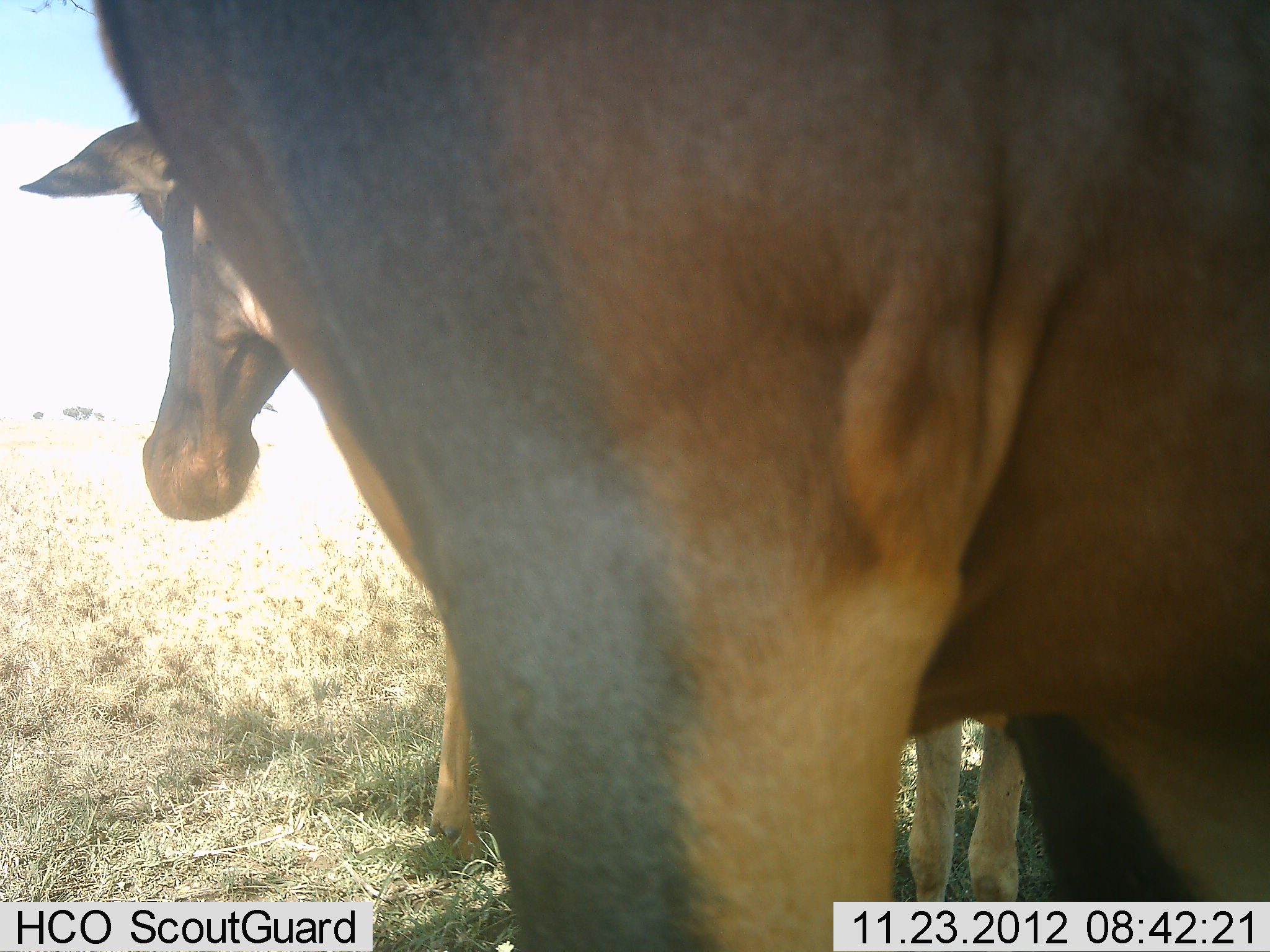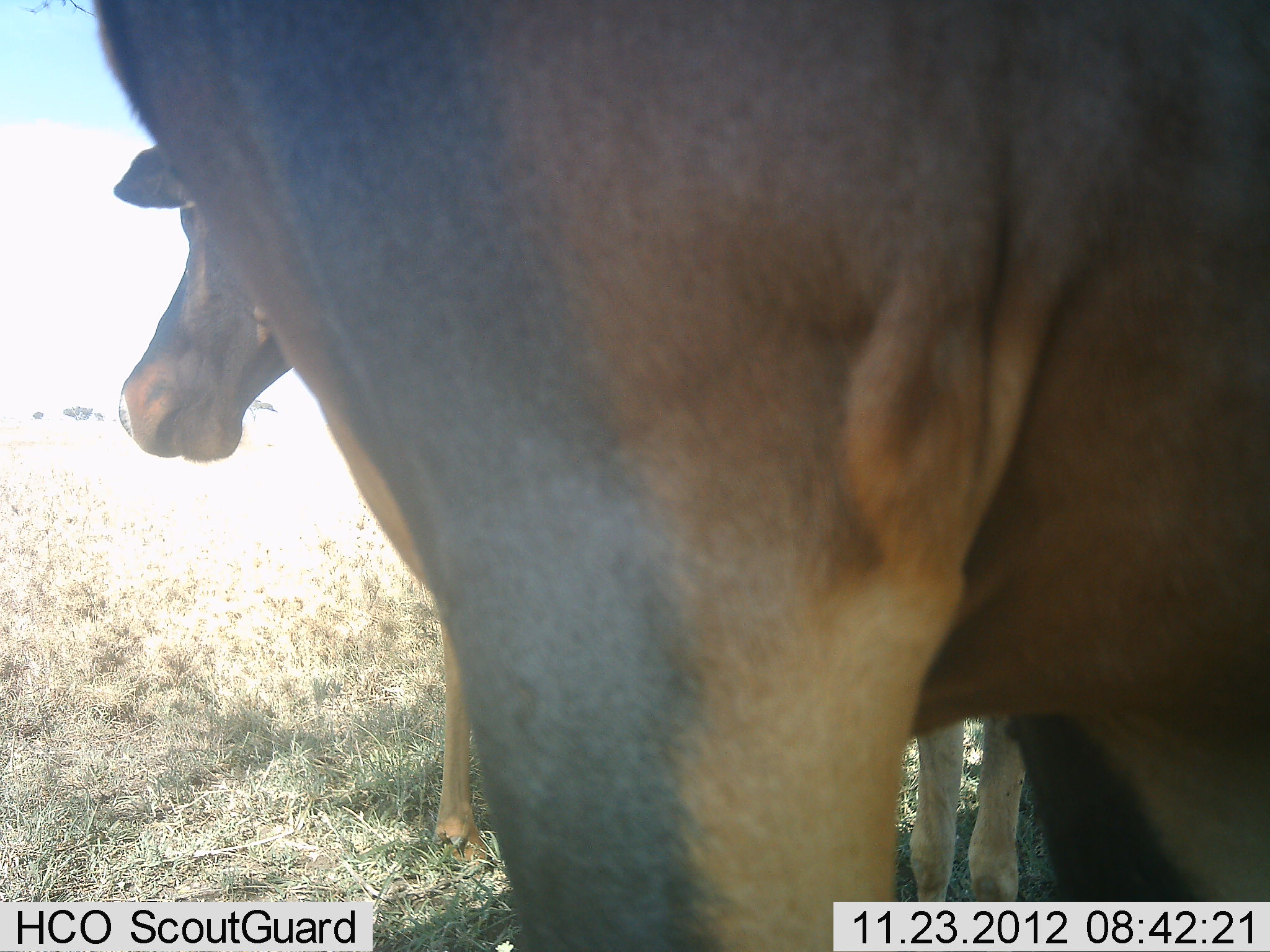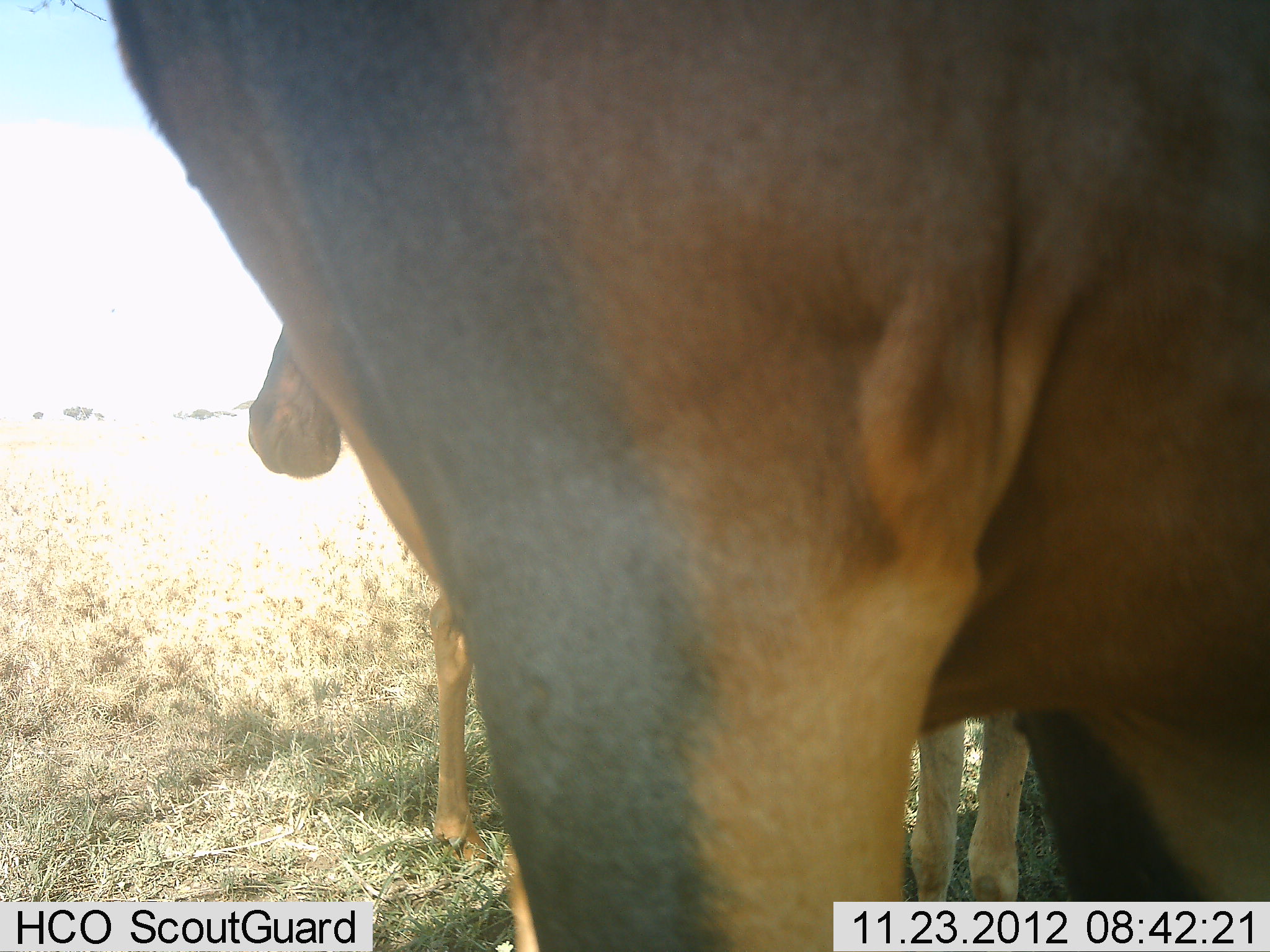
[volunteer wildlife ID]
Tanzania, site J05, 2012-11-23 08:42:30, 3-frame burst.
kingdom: Animalia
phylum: Chordata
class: Mammalia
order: Artiodactyla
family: Bovidae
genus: Damaliscus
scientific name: Damaliscus lunatus jimela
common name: topi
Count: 2.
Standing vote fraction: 90%.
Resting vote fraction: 10%.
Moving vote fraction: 0%.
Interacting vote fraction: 0%.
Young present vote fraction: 20%.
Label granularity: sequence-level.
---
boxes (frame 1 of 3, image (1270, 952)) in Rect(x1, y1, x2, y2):
animal: Rect(90, 0, 1270, 951); Rect(17, 120, 1029, 932)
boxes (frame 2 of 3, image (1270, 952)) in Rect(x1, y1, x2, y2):
animal: Rect(93, 1, 1270, 952); Rect(111, 139, 1027, 937)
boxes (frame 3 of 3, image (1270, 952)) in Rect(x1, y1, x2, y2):
animal: Rect(108, 1, 1270, 951); Rect(245, 316, 1031, 927)